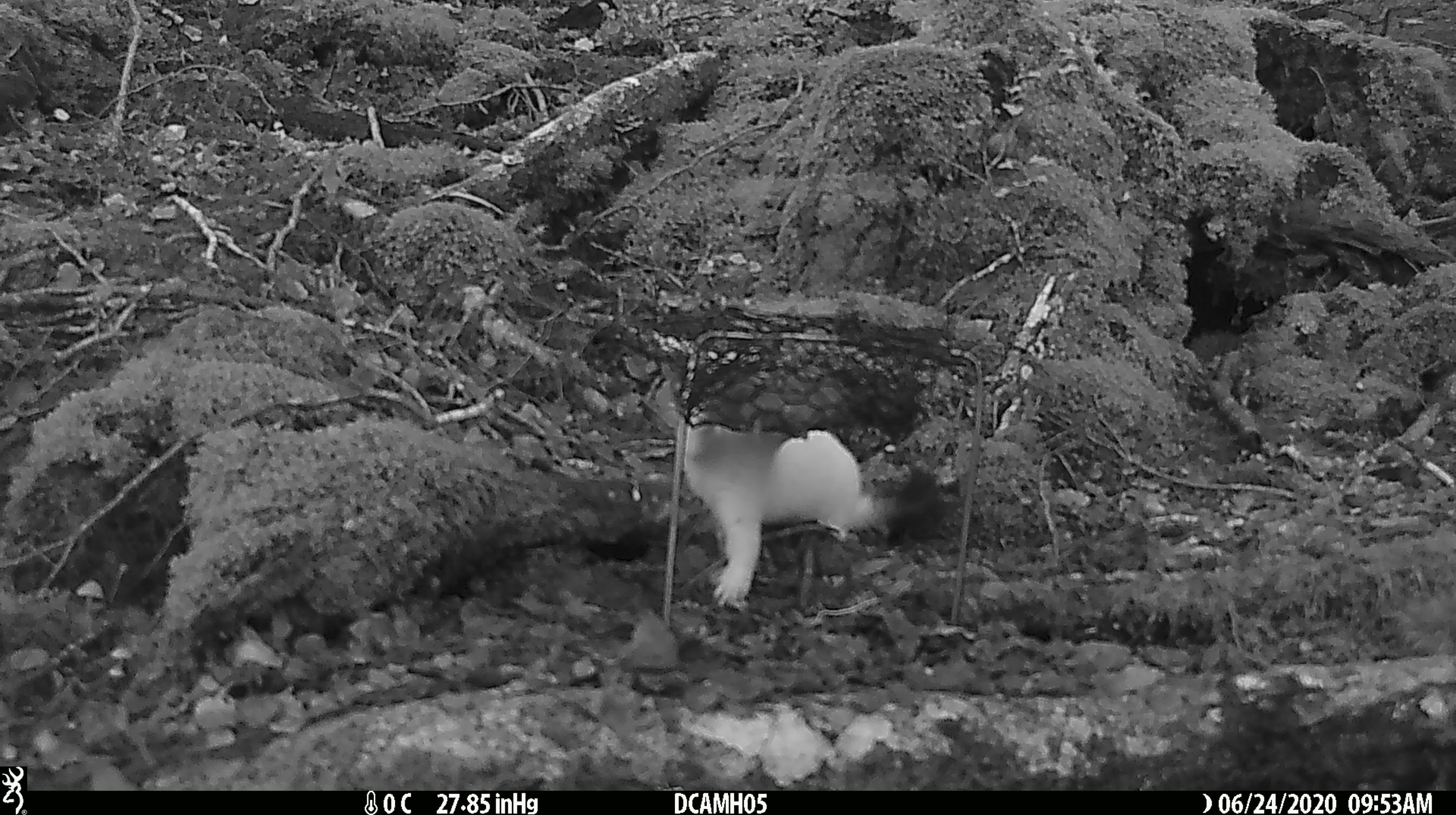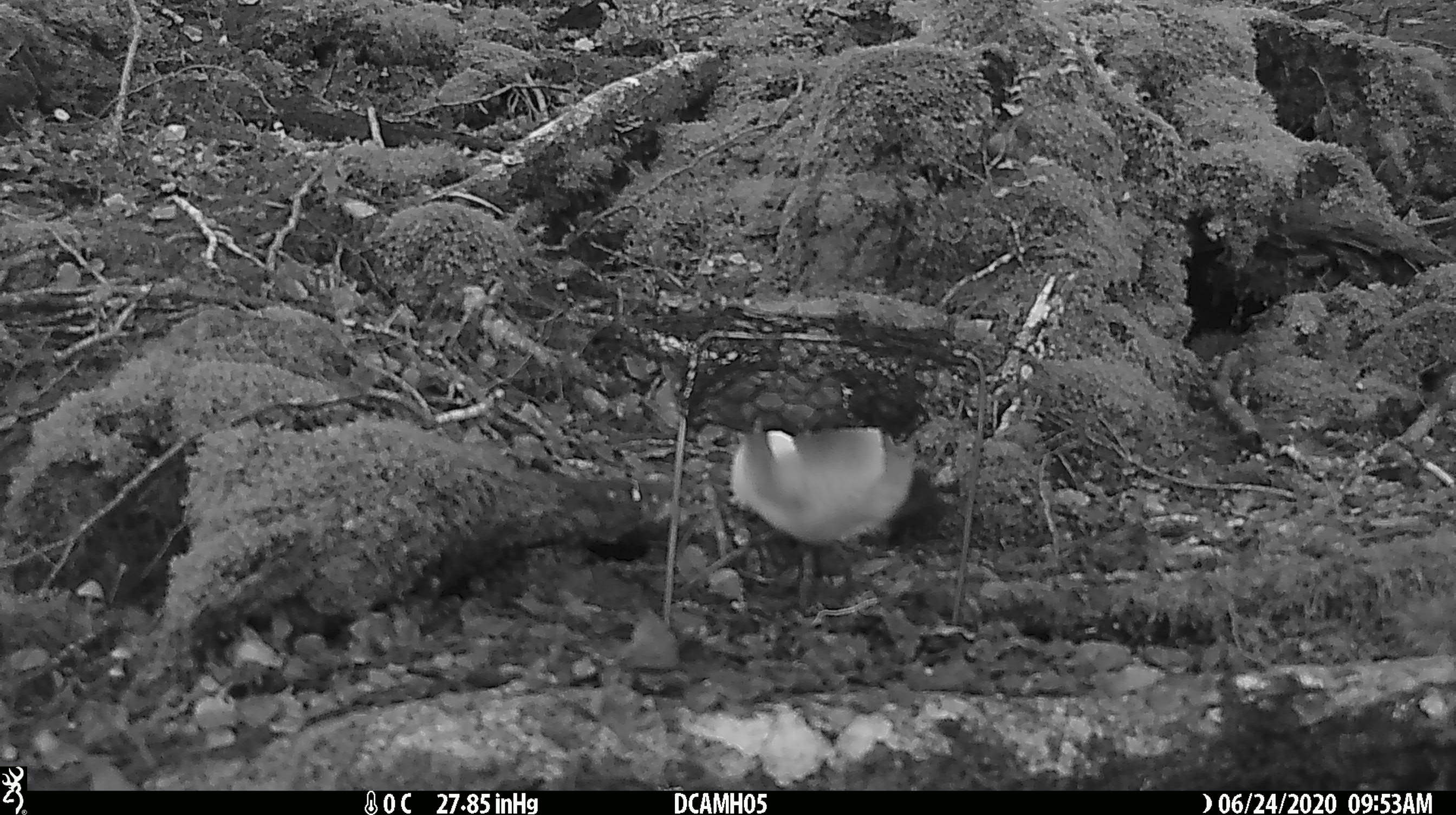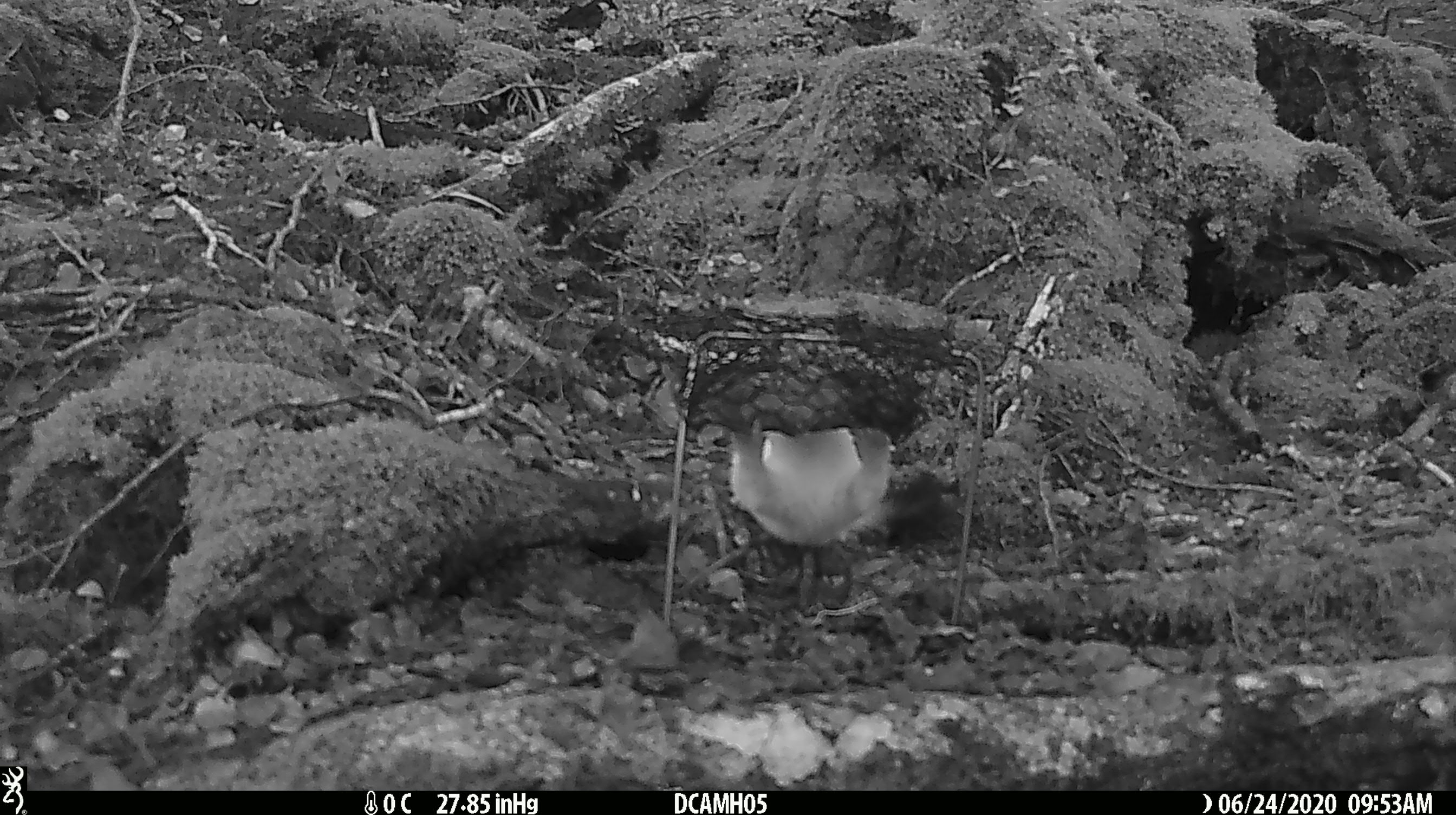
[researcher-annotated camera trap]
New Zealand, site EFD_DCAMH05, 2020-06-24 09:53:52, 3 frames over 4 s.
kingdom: Animalia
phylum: Chordata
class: Mammalia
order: Carnivora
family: Mustelidae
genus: Mustela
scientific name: Mustela erminea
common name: stoat